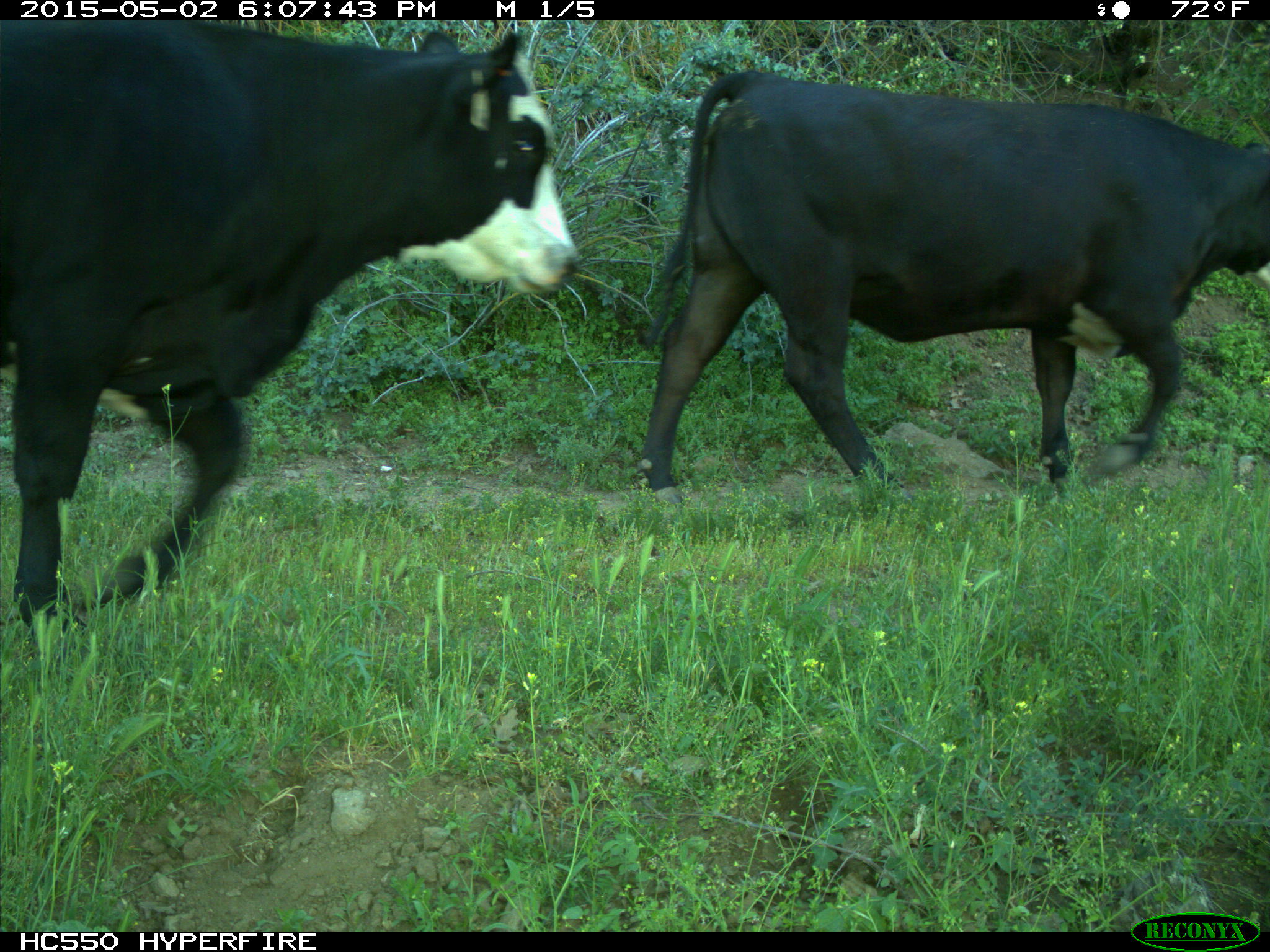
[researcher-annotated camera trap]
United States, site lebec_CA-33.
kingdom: Animalia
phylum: Chordata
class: Mammalia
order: Artiodactyla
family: Bovidae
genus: Bos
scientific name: Bos taurus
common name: domestic cow